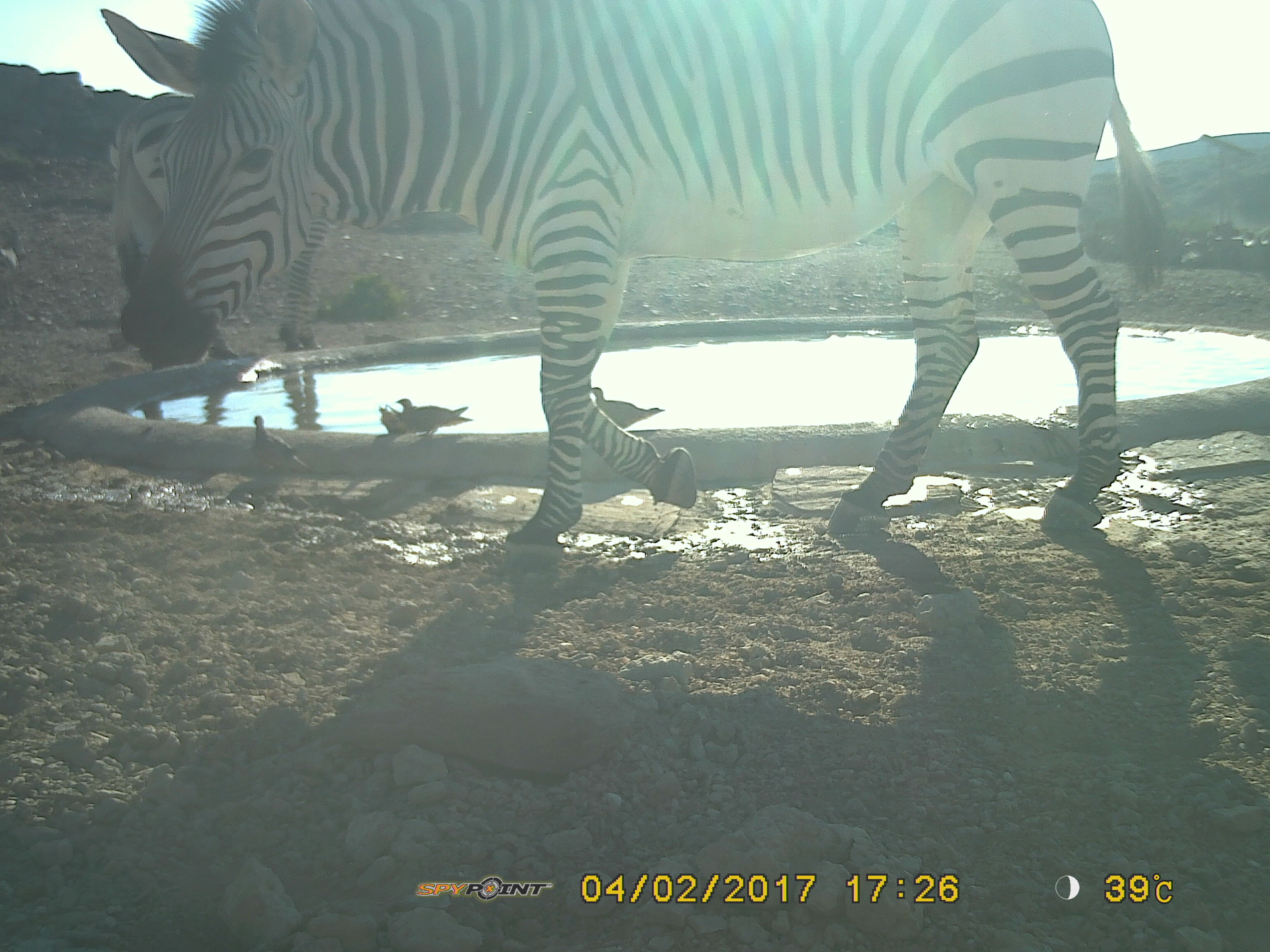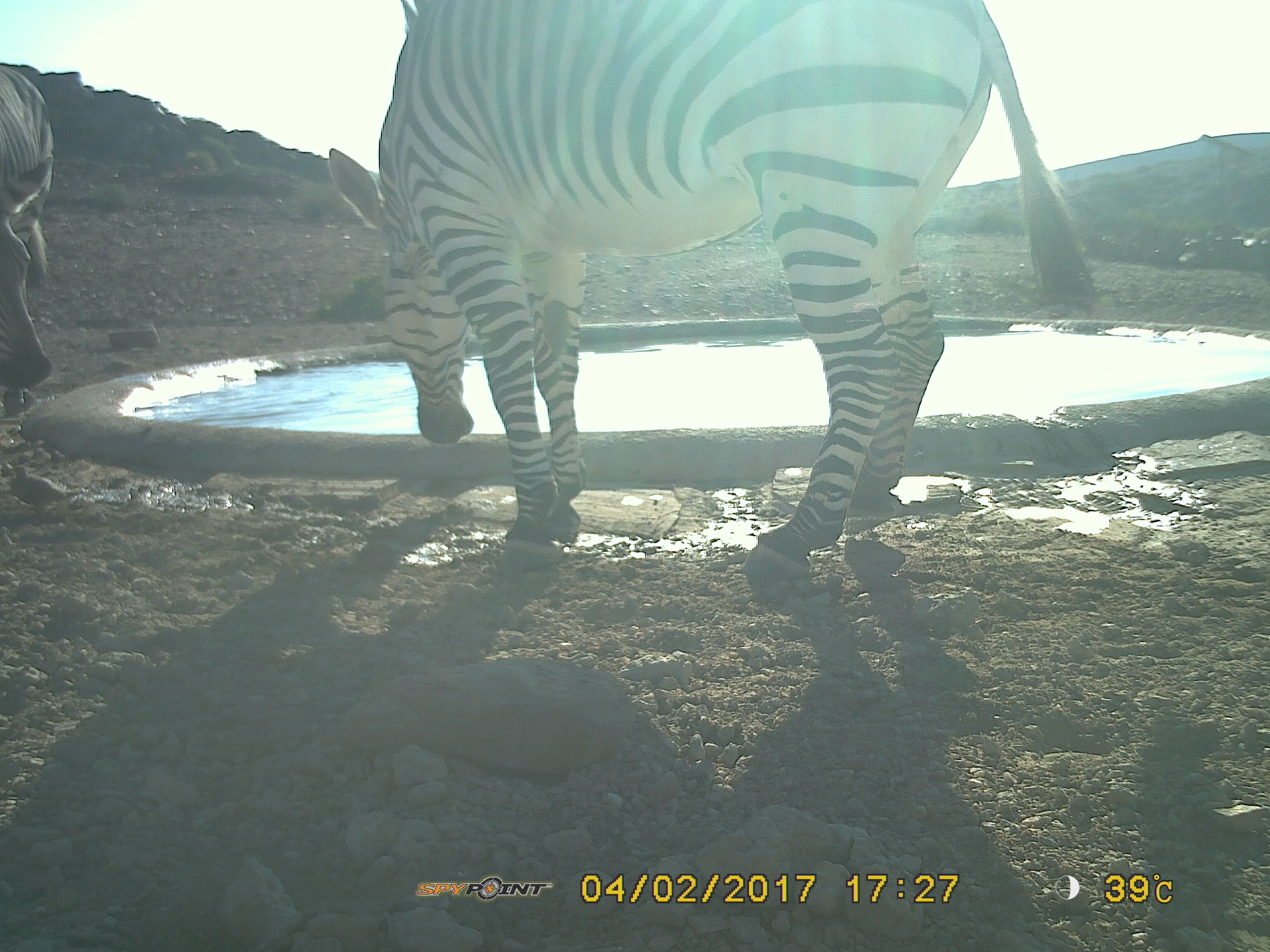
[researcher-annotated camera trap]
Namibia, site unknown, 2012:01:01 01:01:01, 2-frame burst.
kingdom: Animalia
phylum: Chordata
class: Mammalia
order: Perissodactyla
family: Equidae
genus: Equus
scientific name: Equus zebra hartmannae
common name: hartmann's mountain zebra